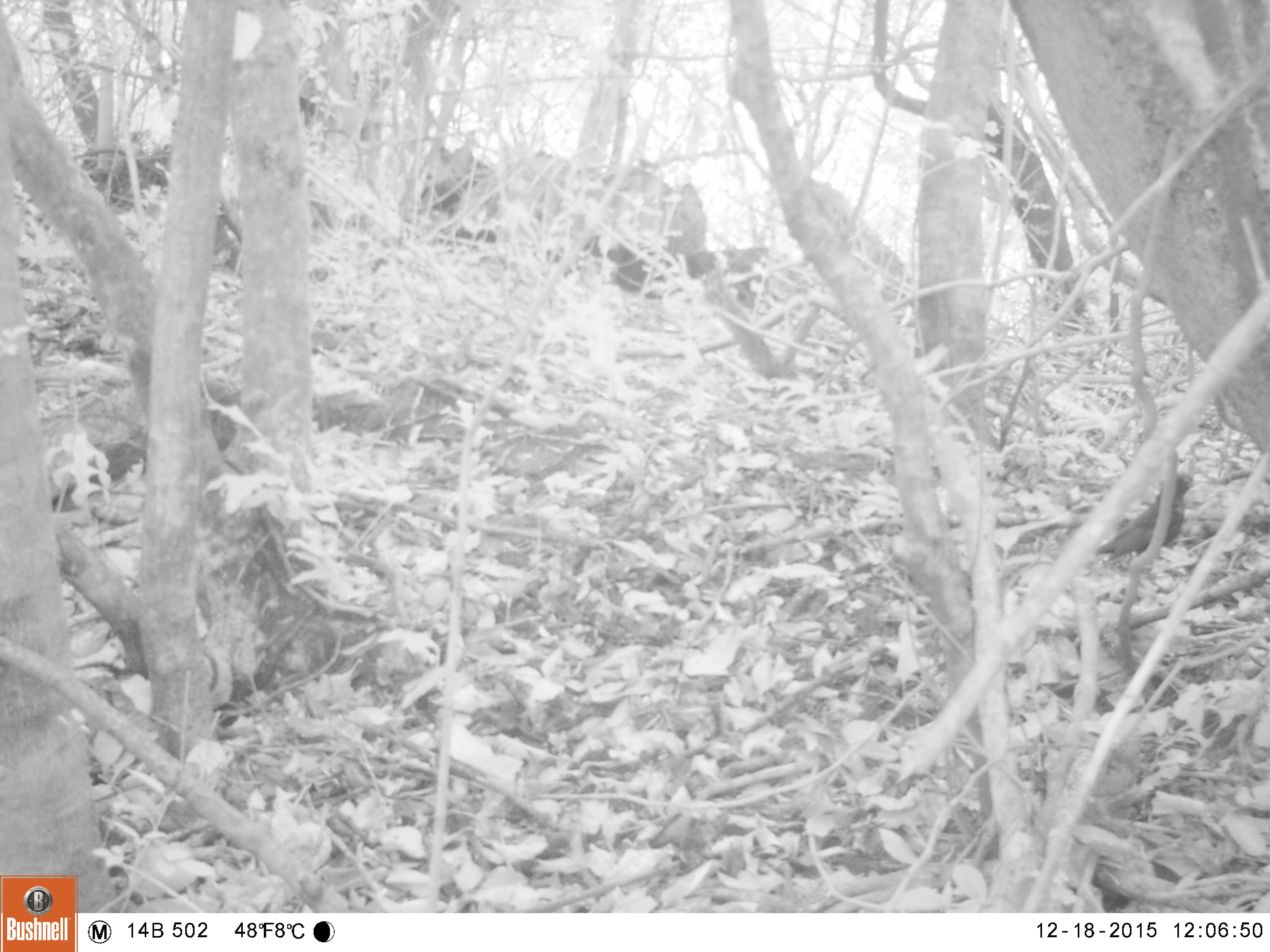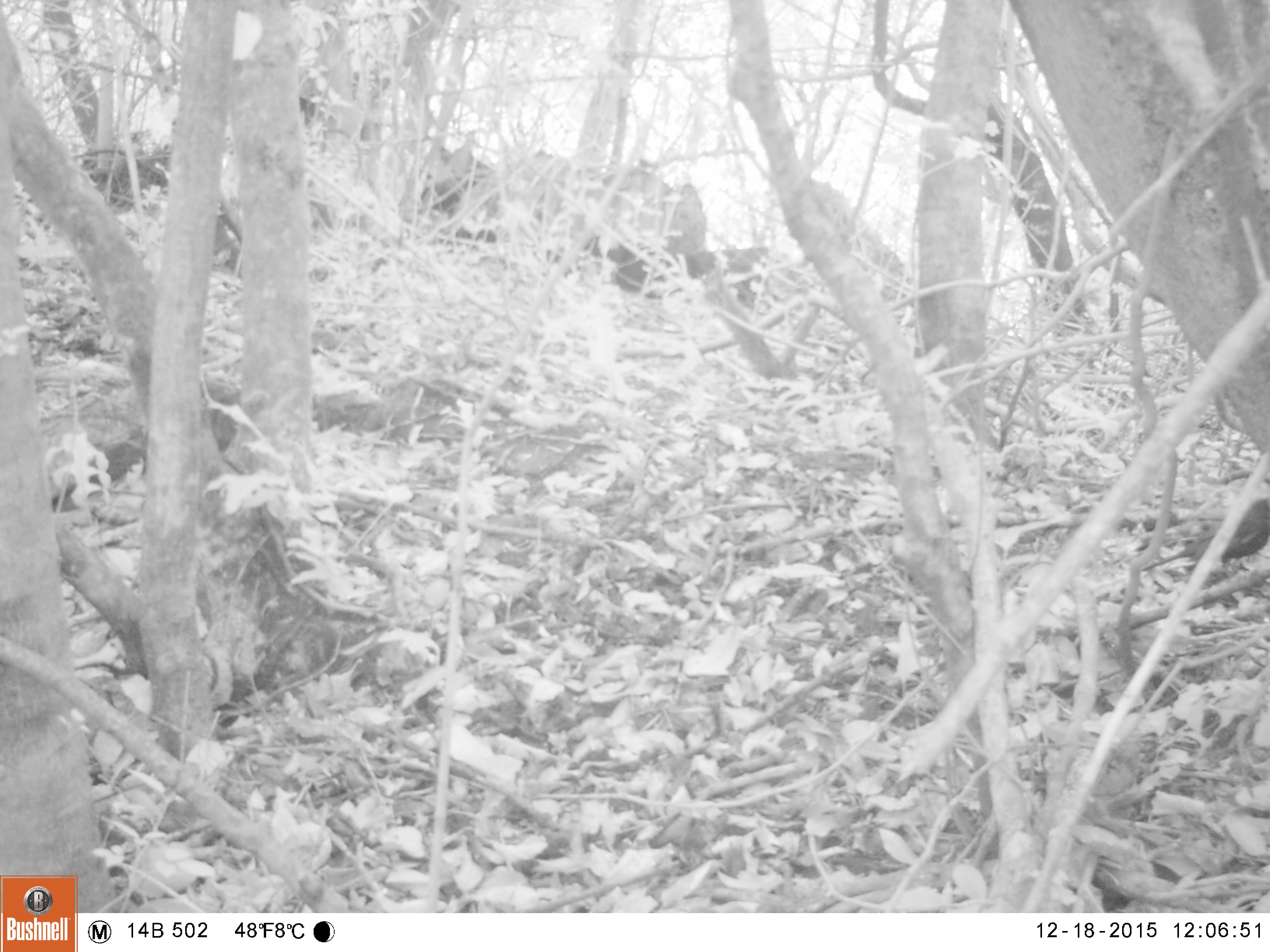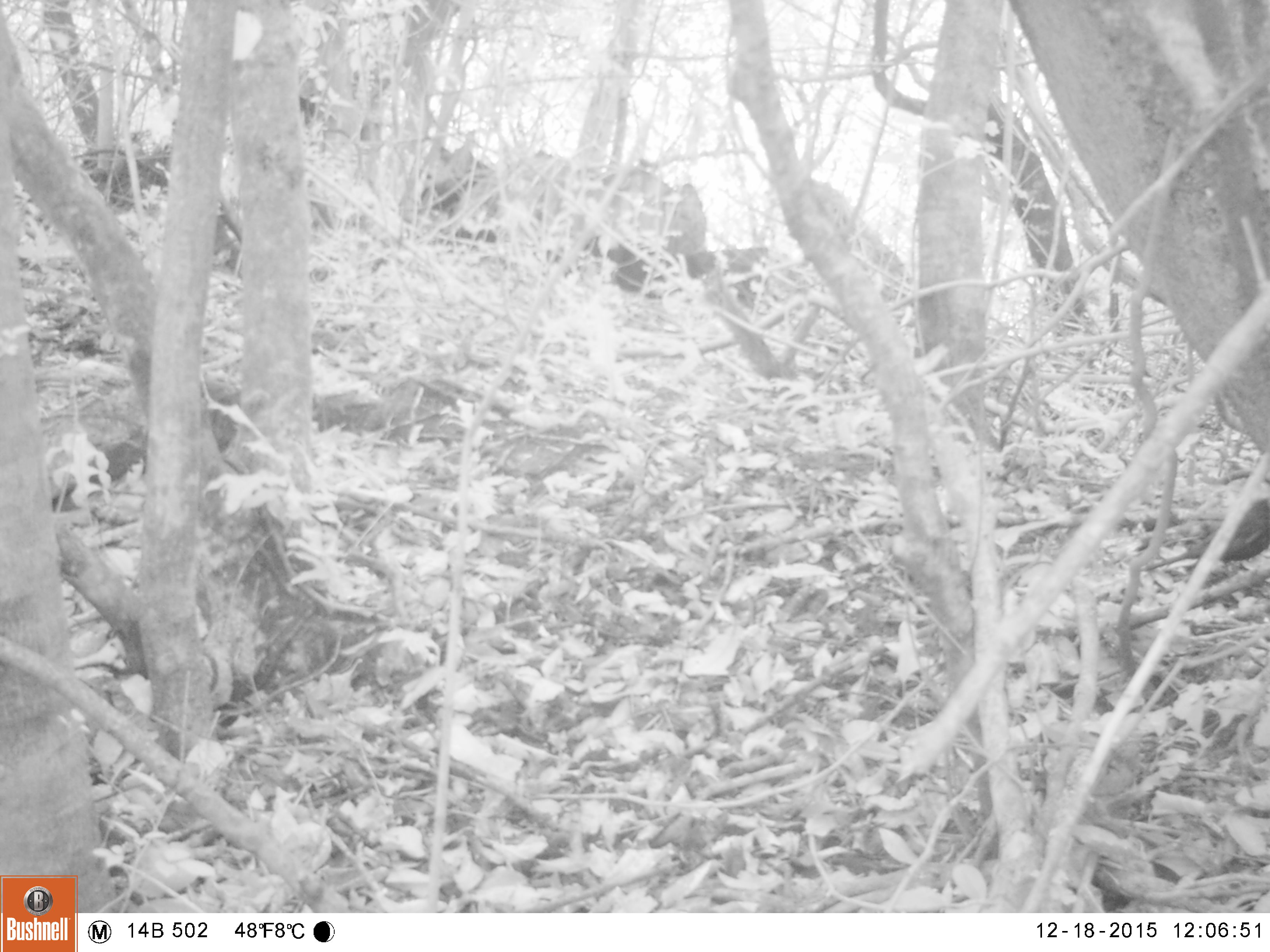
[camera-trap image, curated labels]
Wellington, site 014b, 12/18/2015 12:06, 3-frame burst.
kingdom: Animalia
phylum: Chordata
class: Aves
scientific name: Aves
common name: bird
Bird (Aves).